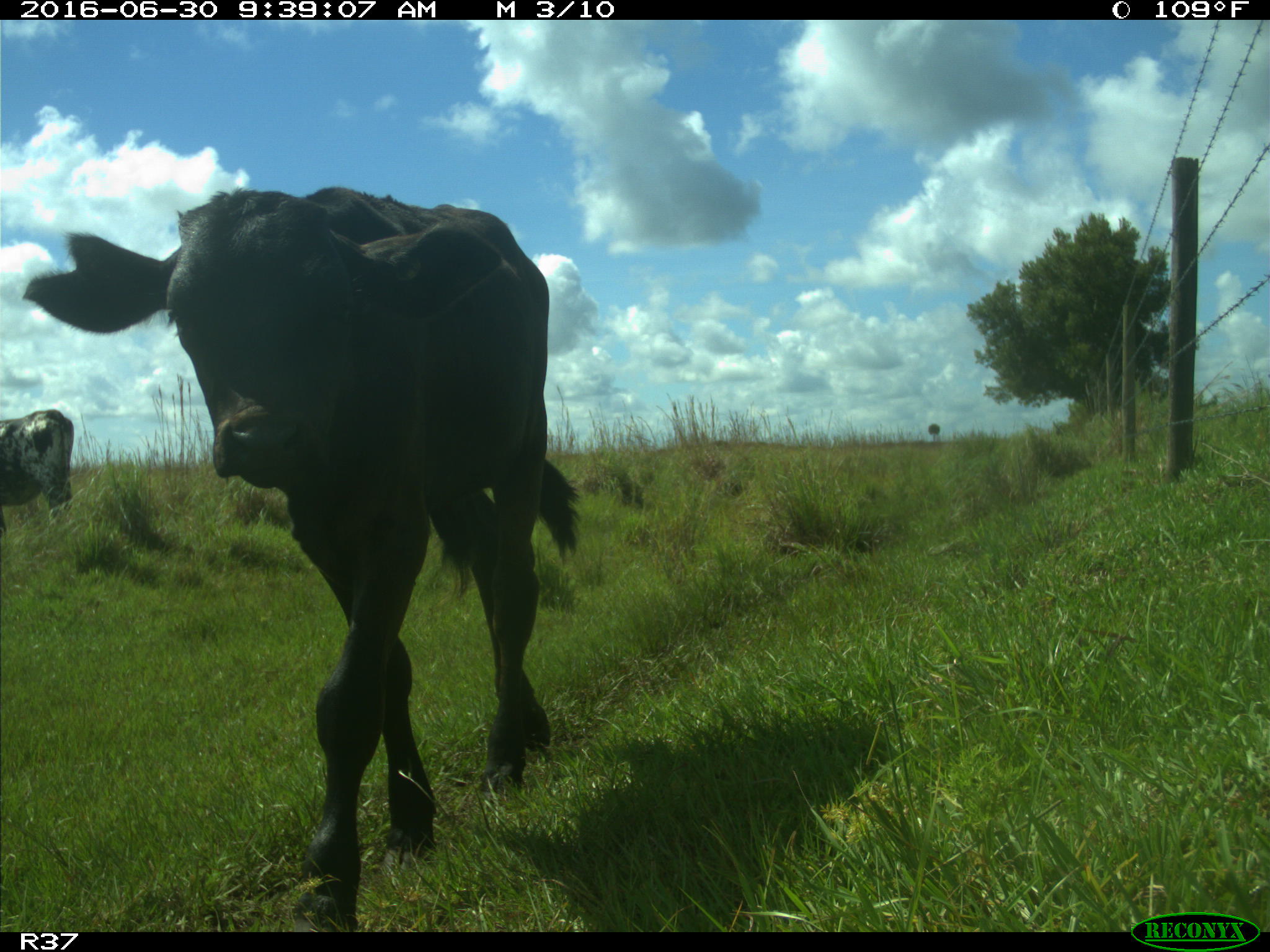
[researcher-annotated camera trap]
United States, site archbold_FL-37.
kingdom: Animalia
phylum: Chordata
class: Mammalia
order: Artiodactyla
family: Bovidae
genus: Bos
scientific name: Bos taurus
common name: domestic cow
Bos taurus (domestic cow).